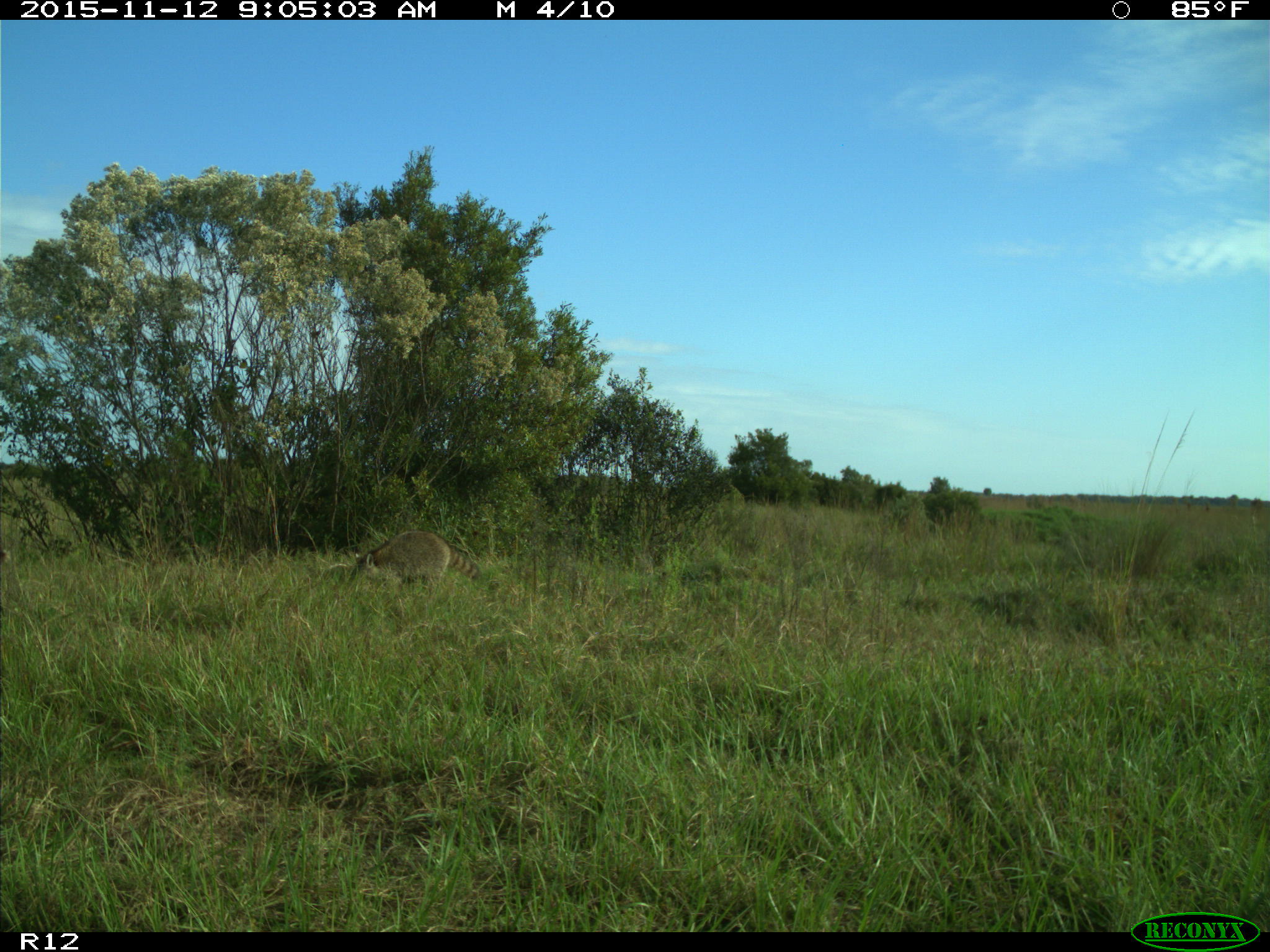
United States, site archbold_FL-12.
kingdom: Animalia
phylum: Chordata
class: Mammalia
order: Carnivora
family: Procyonidae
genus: Procyon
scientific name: Procyon lotor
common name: common raccoon